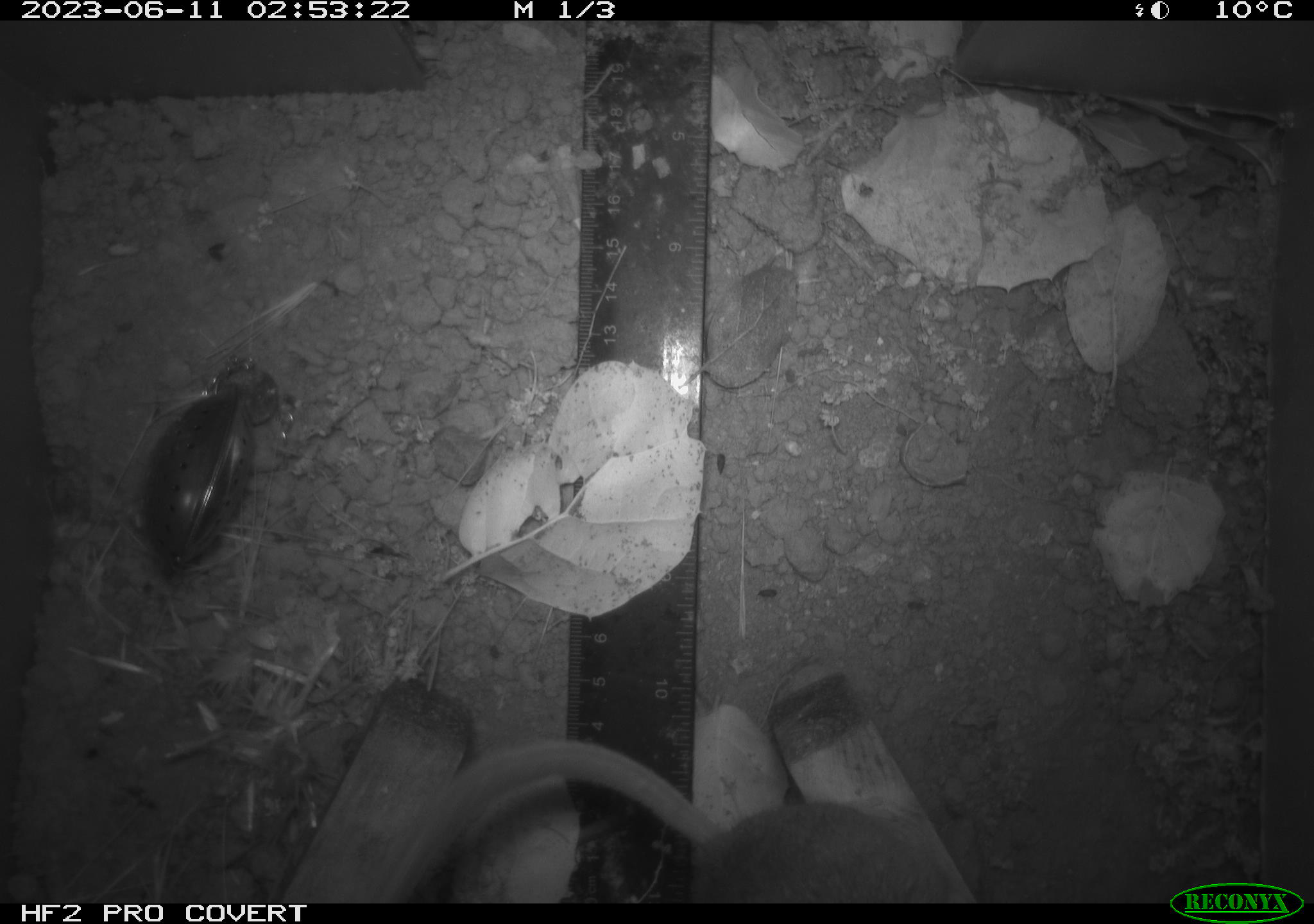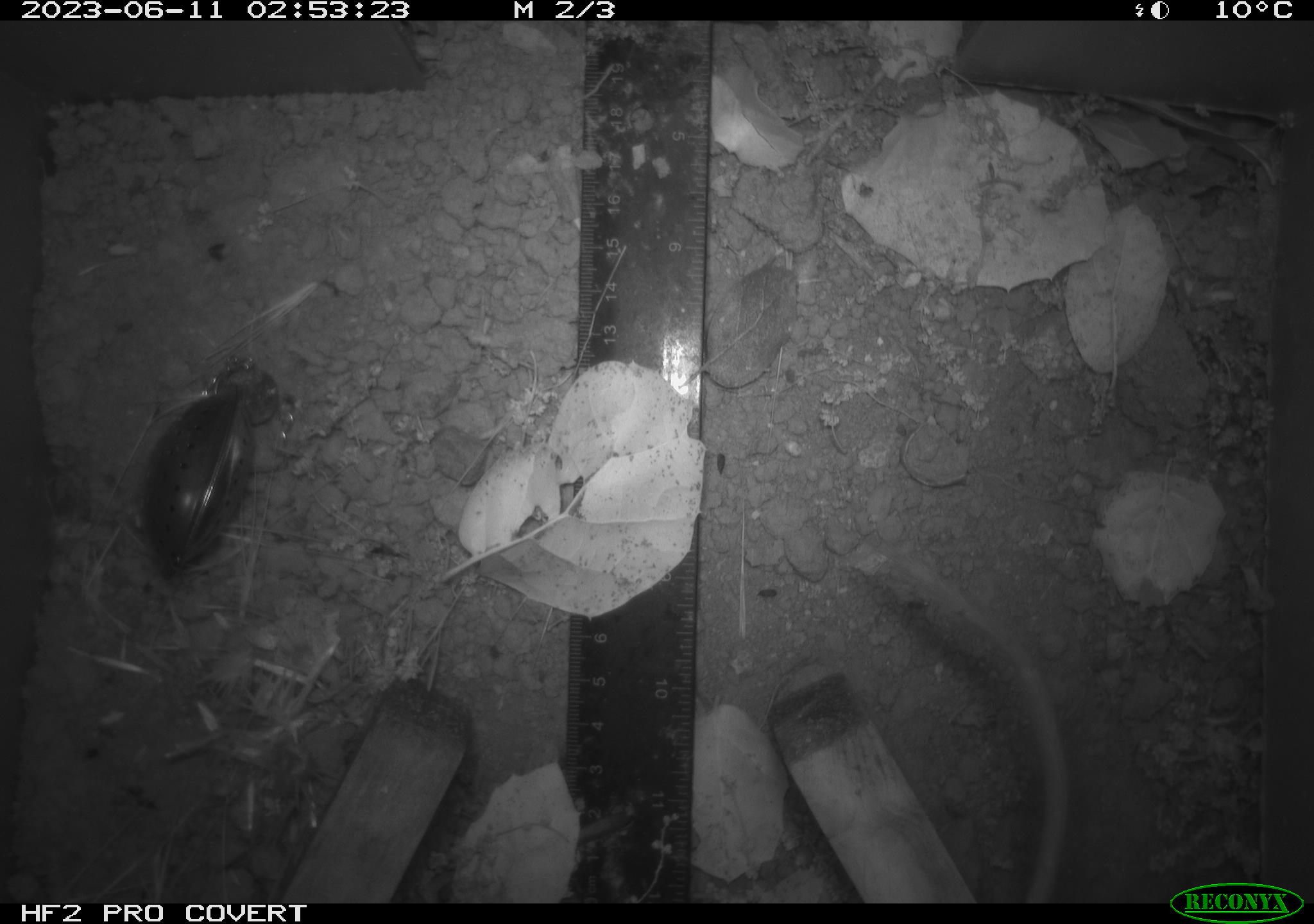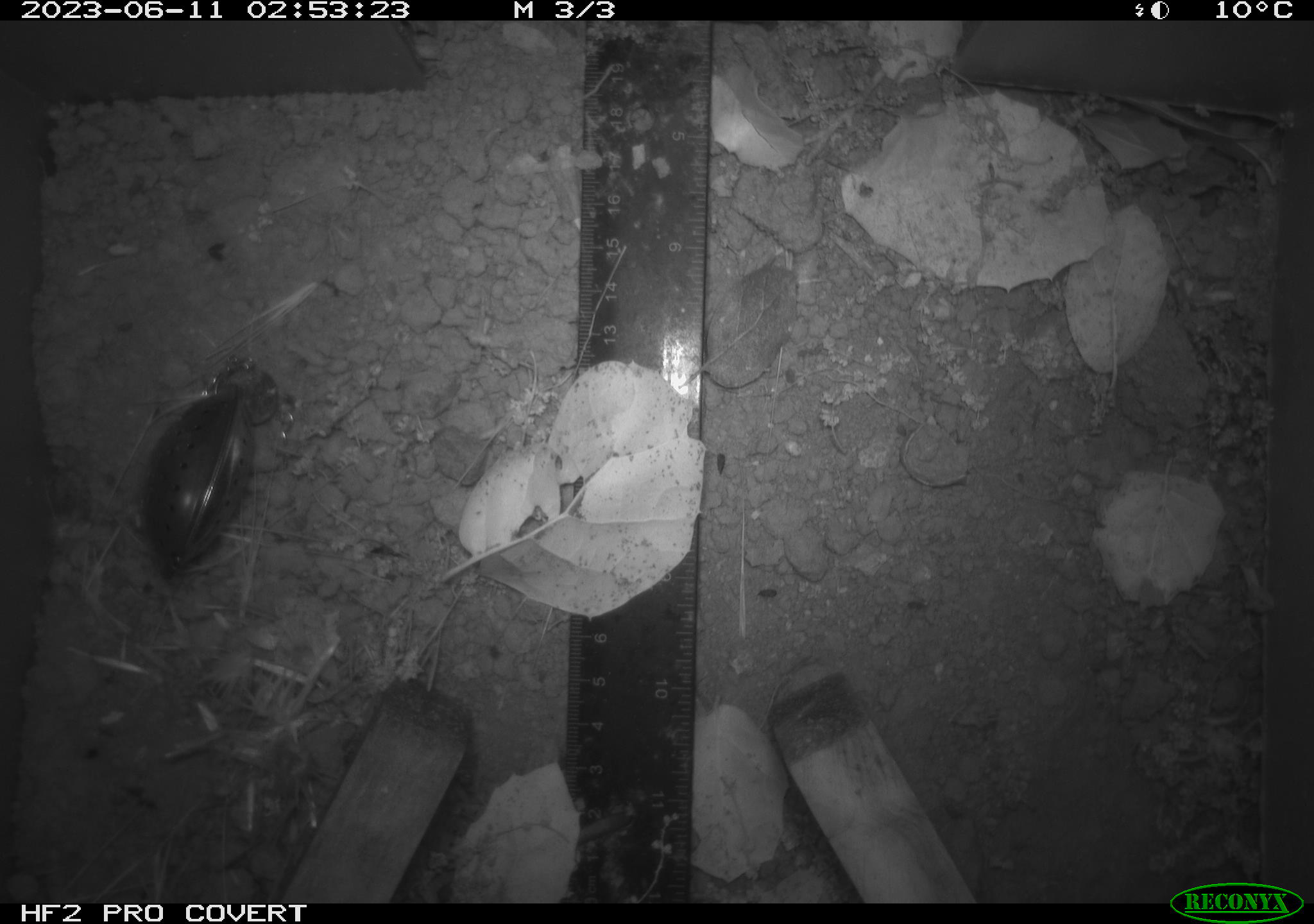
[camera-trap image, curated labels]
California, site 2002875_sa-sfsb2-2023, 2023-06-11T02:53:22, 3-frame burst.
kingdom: Animalia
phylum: Chordata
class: Mammalia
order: Rodentia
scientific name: Rodentia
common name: mouse species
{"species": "mouse species (Rodentia)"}